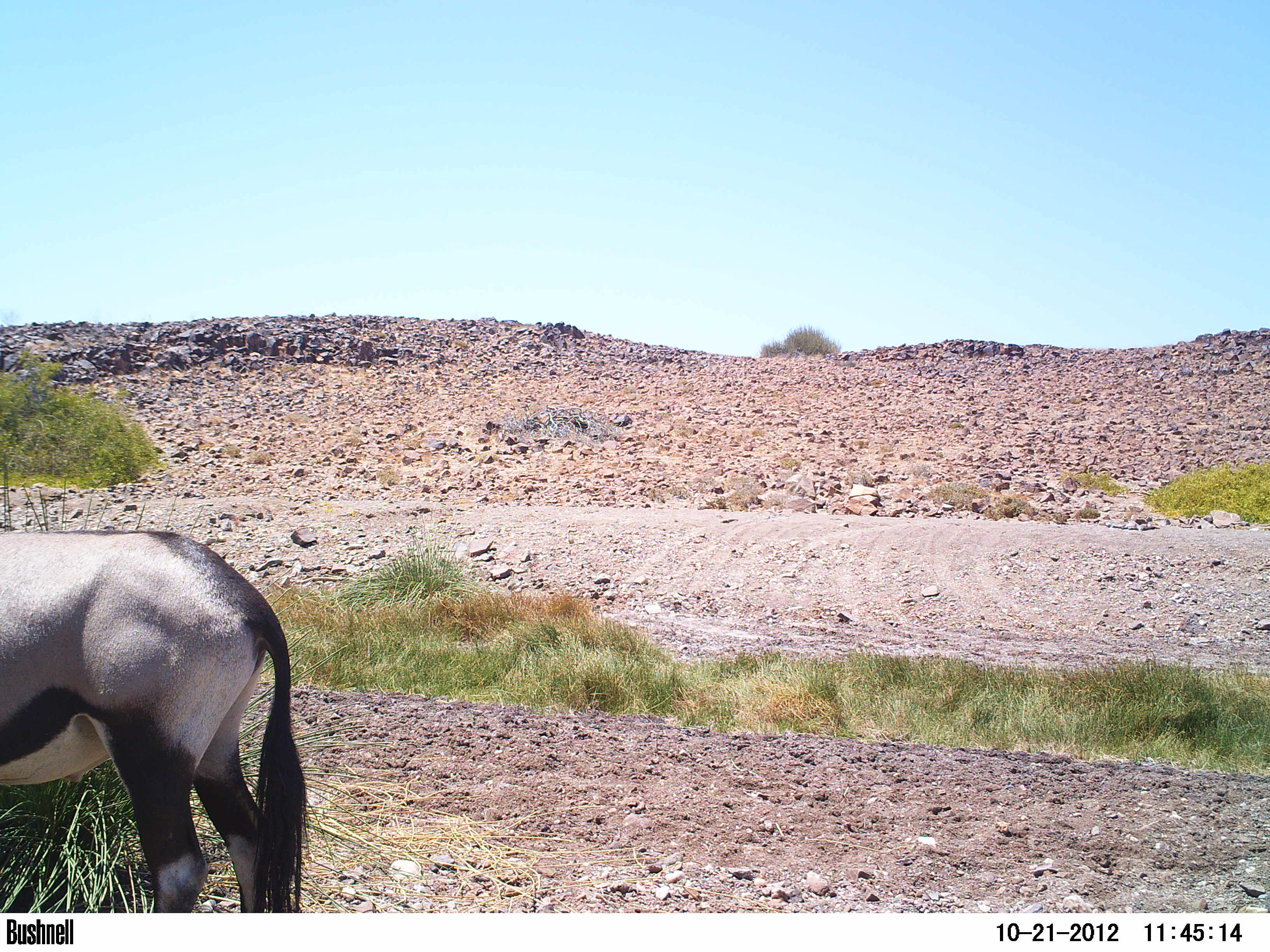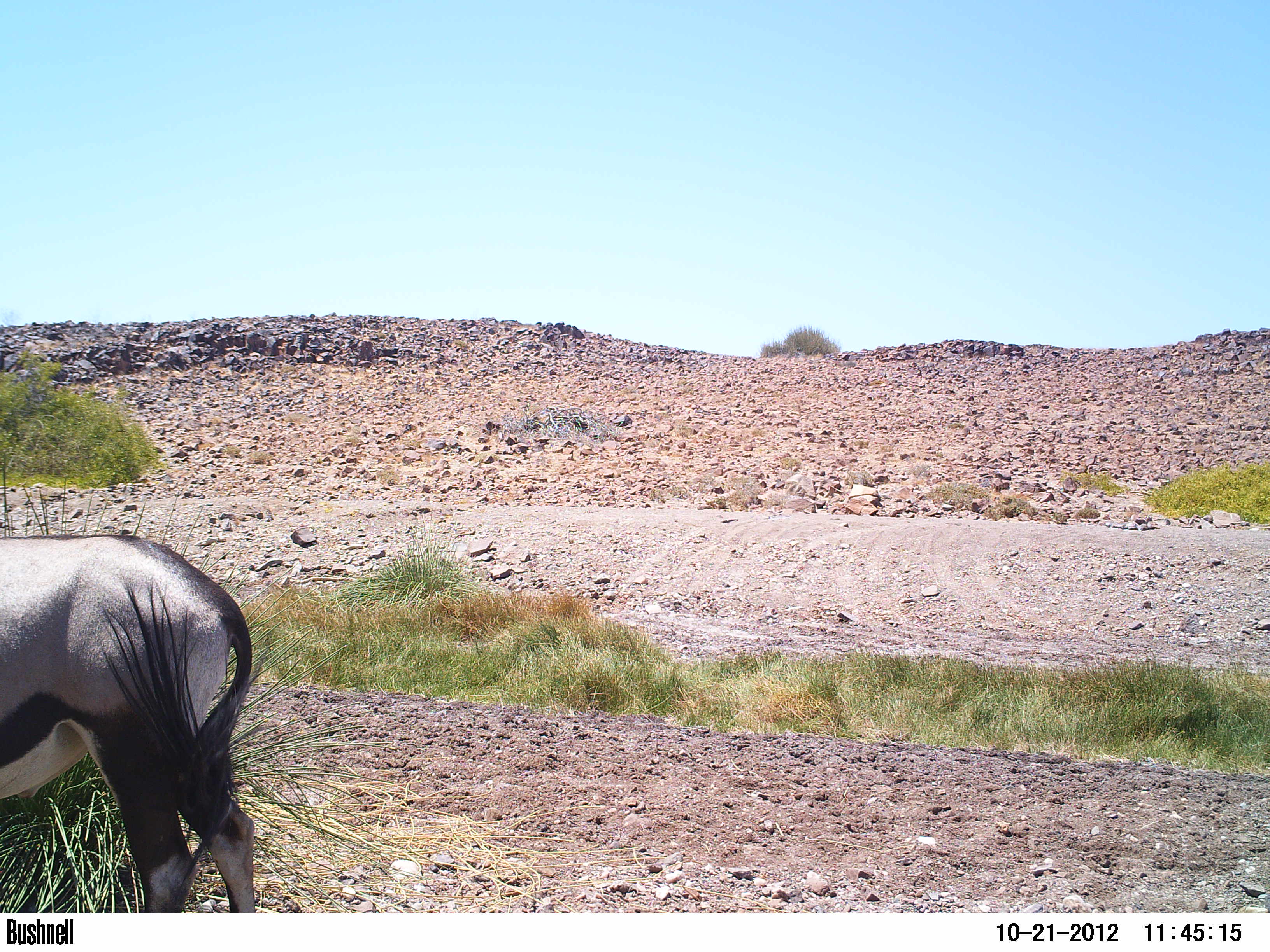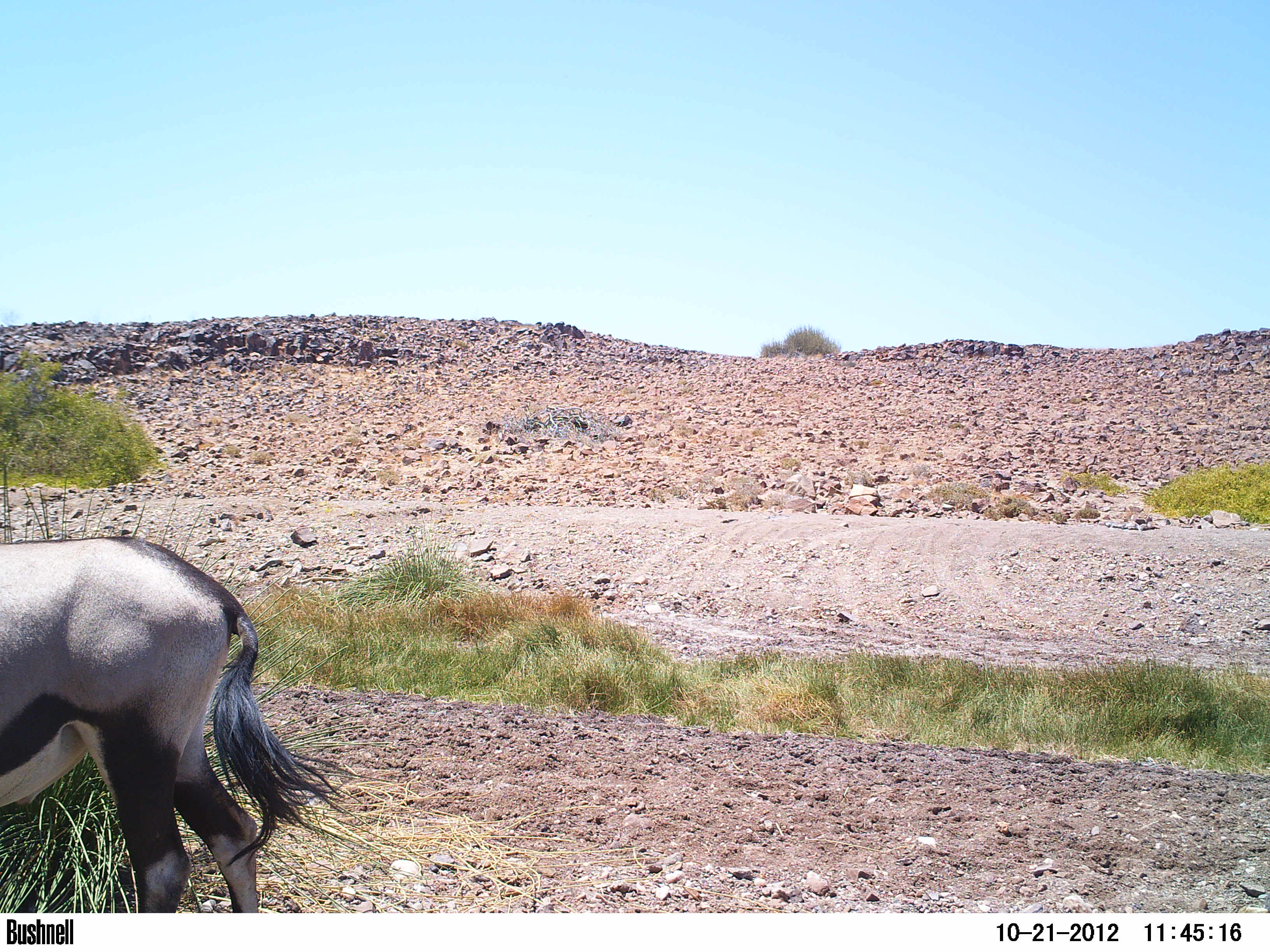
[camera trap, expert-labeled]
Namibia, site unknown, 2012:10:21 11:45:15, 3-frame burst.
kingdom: Animalia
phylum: Chordata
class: Mammalia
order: Artiodactyla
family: Bovidae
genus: Oryx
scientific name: Oryx gazella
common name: gemsbok